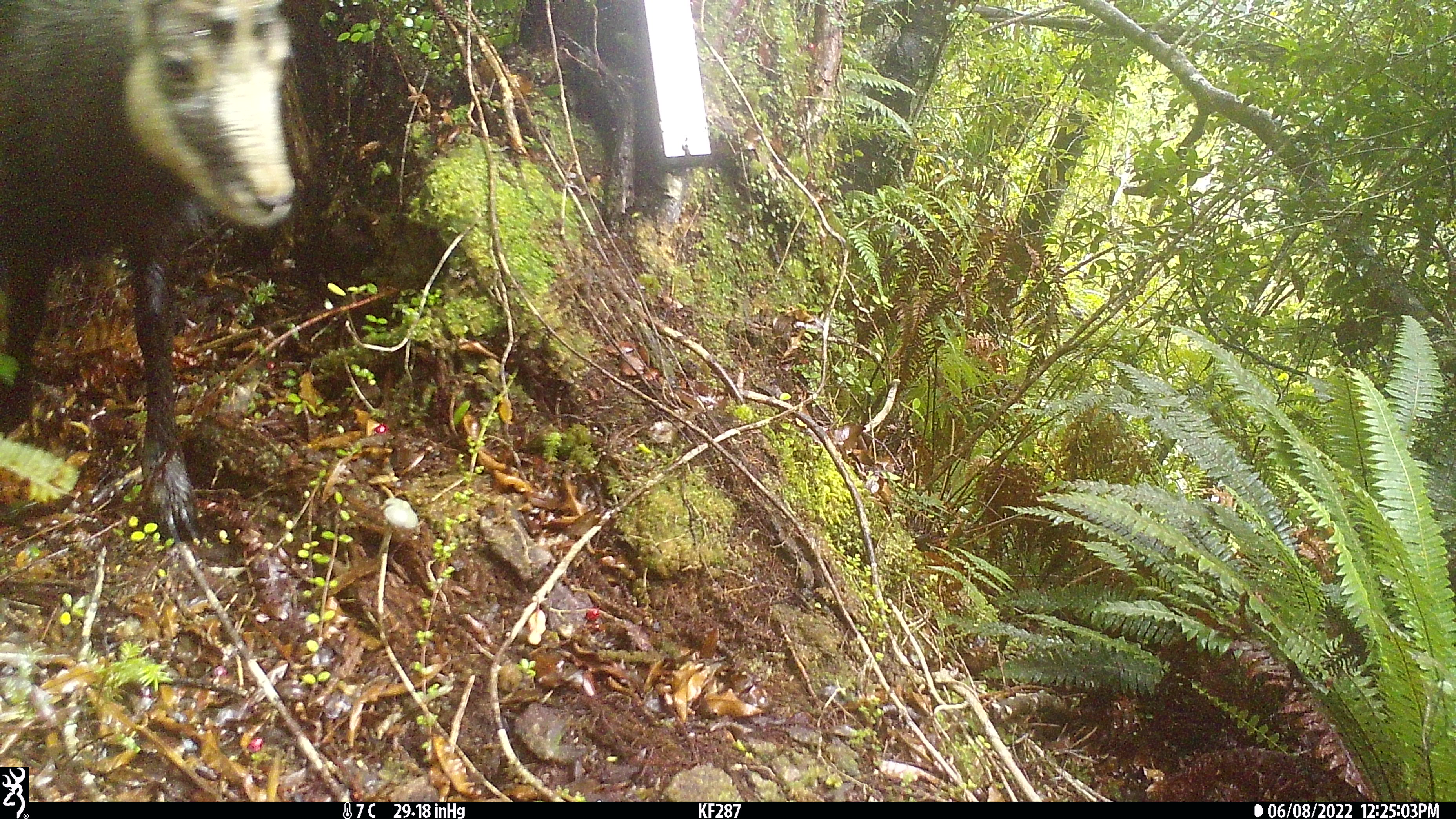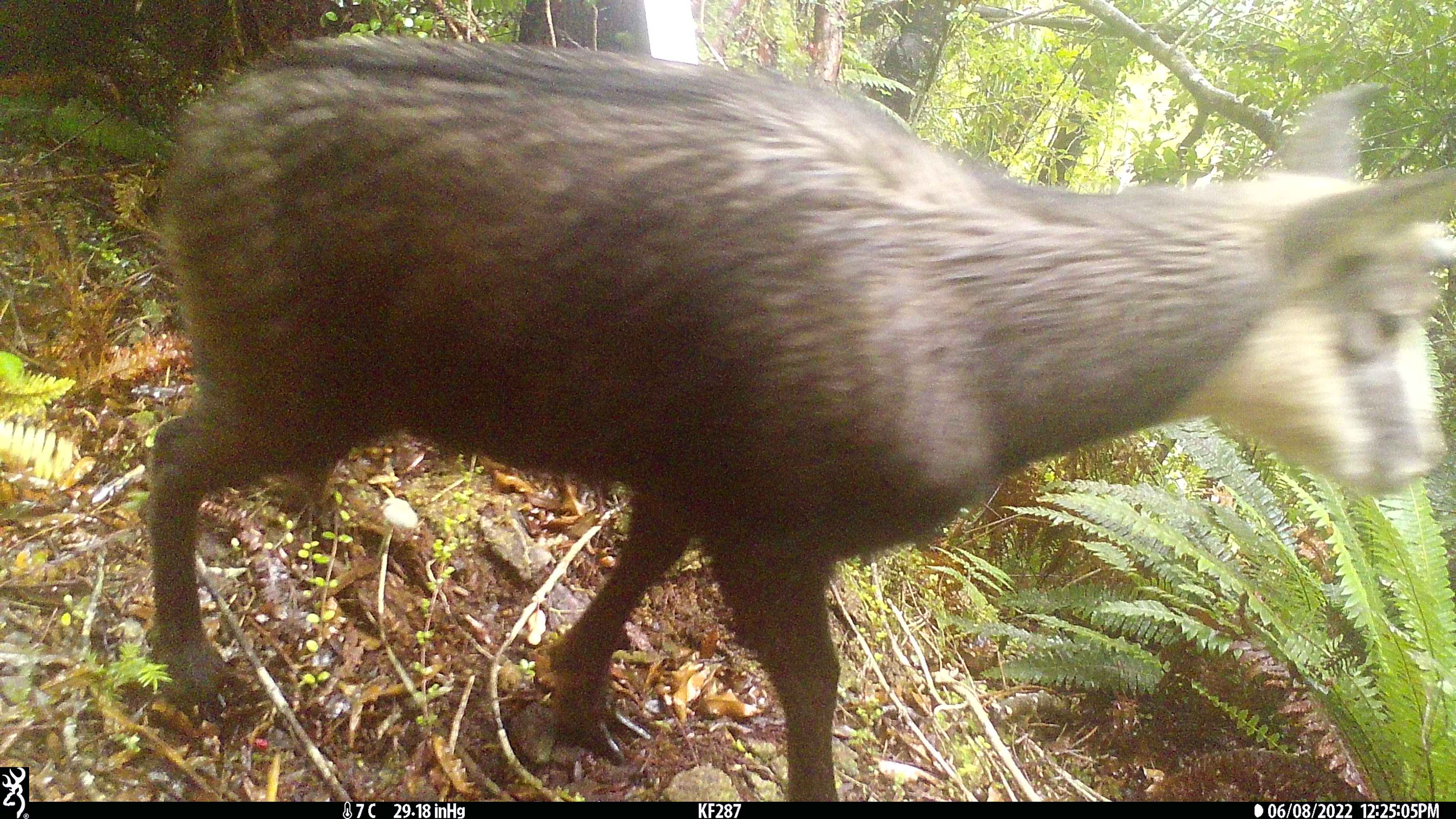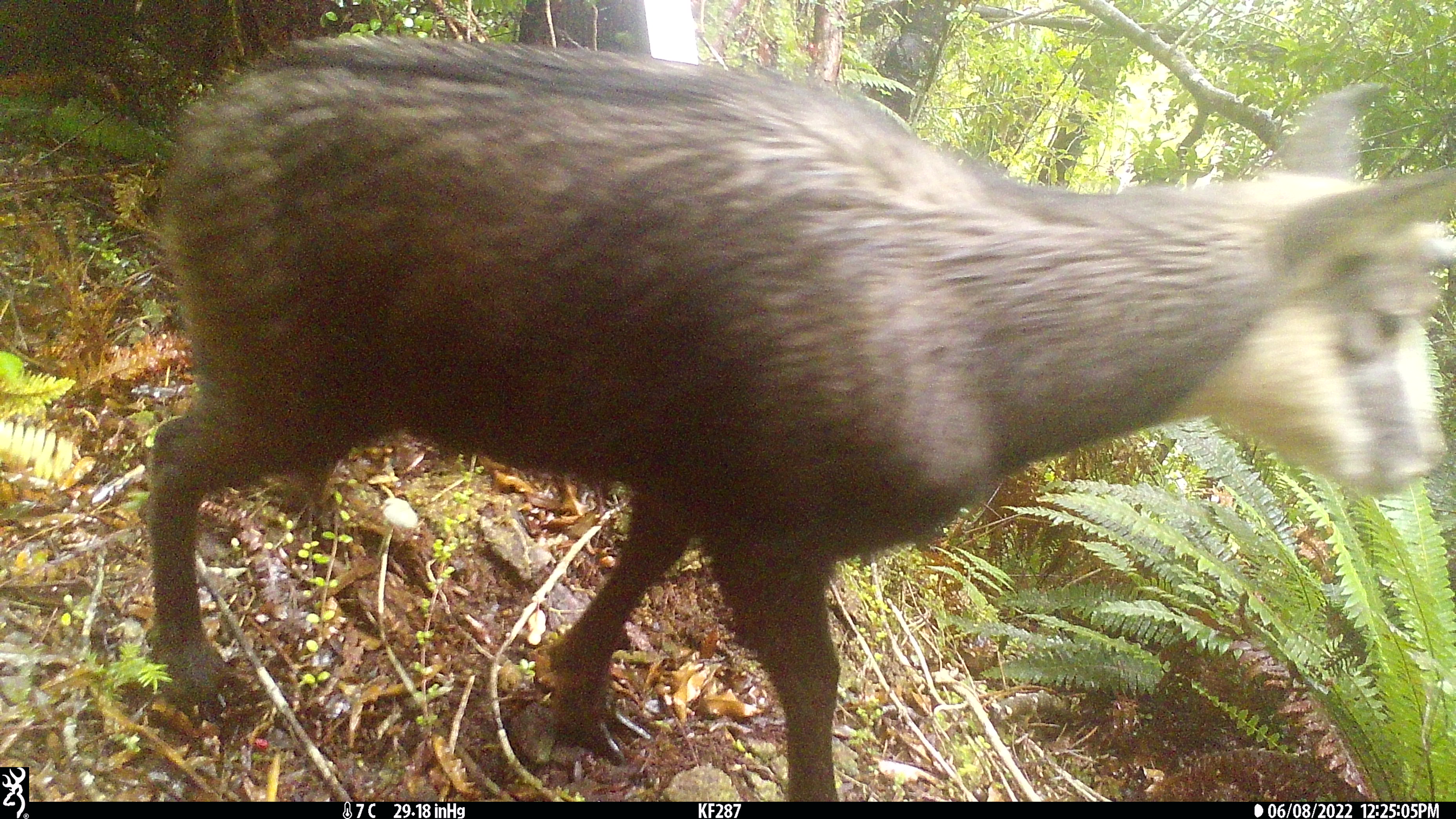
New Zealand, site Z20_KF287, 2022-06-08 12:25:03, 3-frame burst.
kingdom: Animalia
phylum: Chordata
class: Mammalia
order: Artiodactyla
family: Bovidae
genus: Rupicapra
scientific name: Rupicapra rupicapra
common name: alpine chamois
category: chamois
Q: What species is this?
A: Chamois (alpine chamois) (Rupicapra rupicapra).